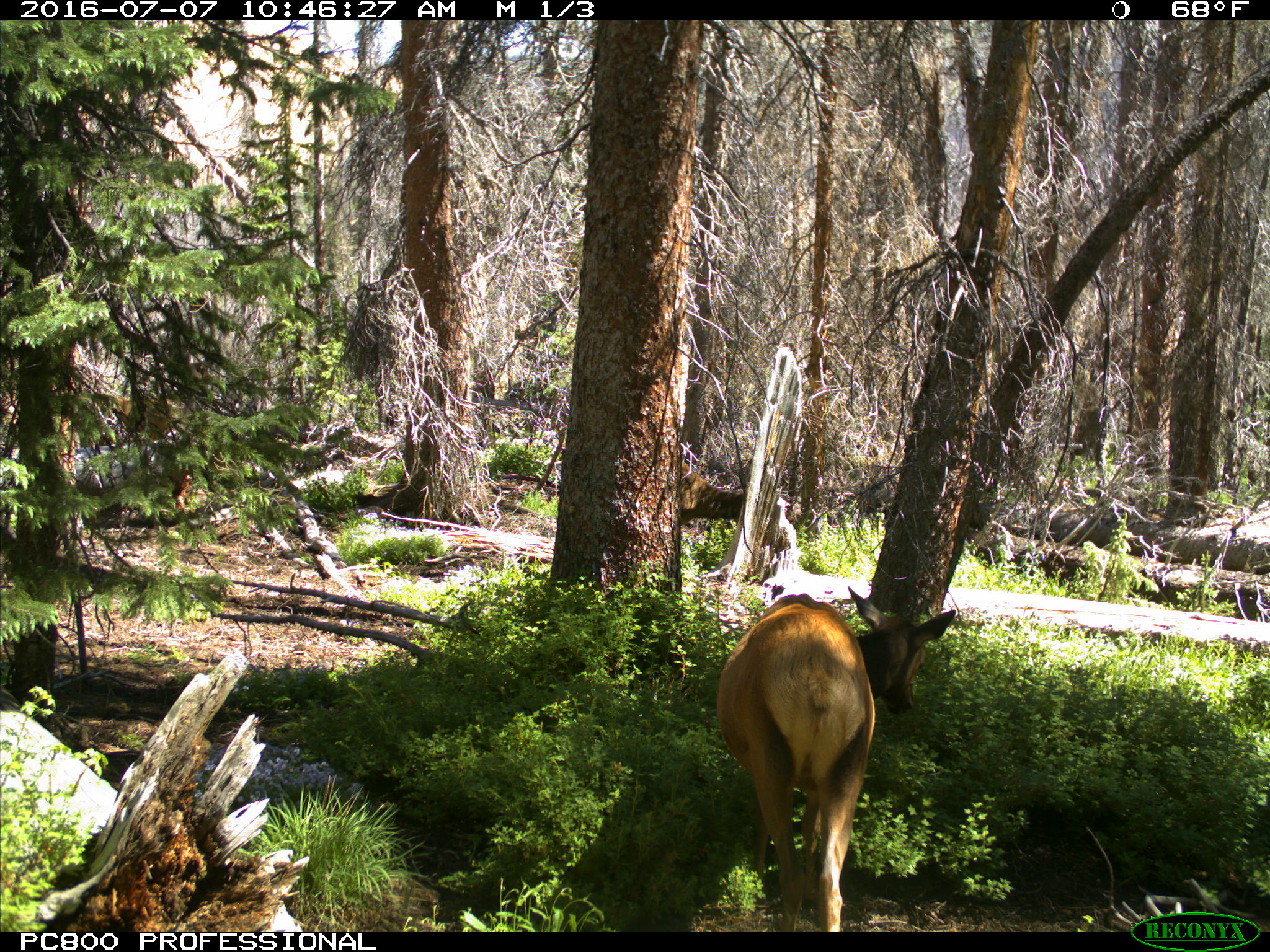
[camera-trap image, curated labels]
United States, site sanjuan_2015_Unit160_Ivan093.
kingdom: Animalia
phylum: Chordata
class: Mammalia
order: Artiodactyla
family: Cervidae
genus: Cervus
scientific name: Cervus elaphus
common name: red deer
Cervus elaphus (red deer).